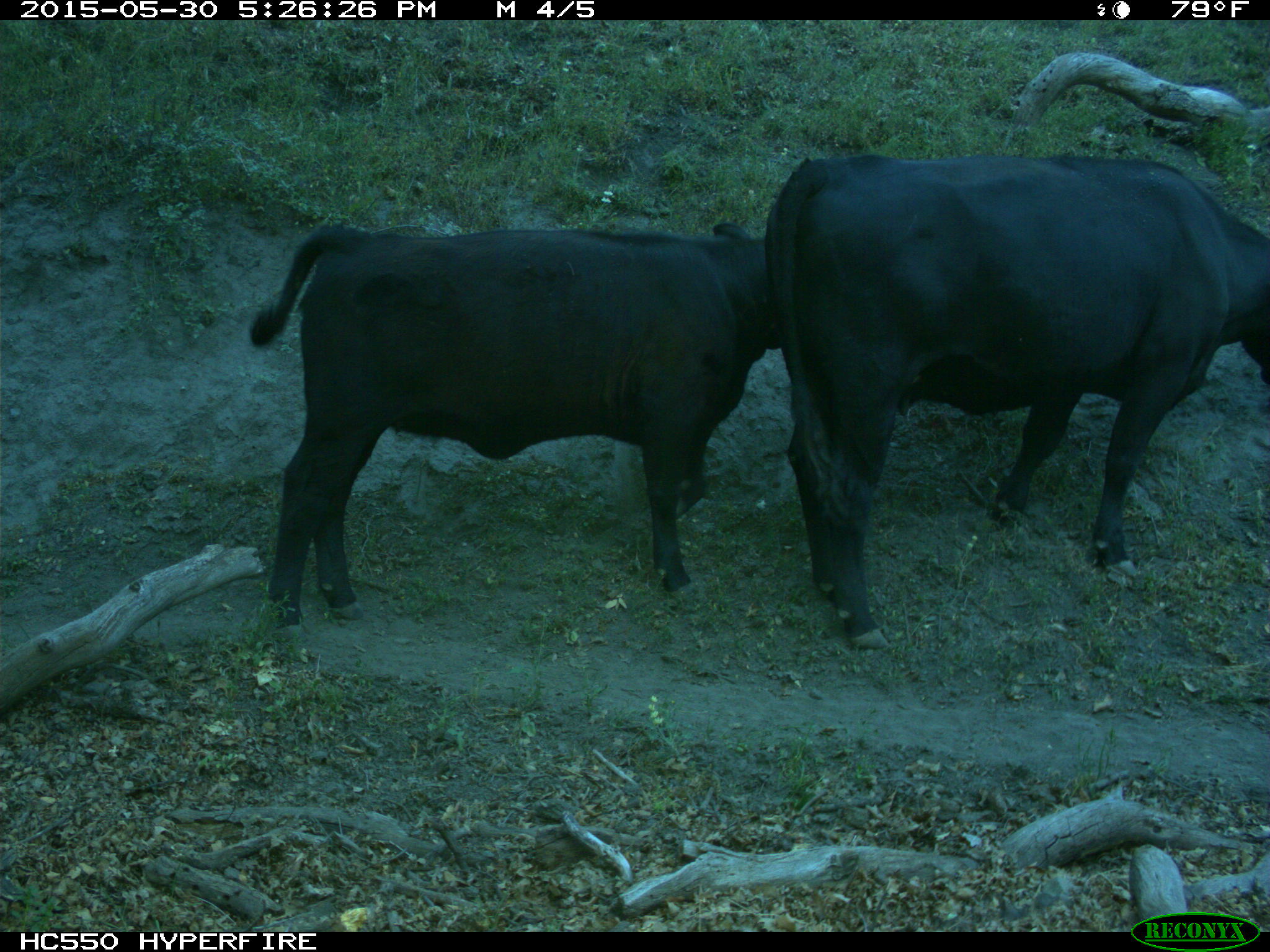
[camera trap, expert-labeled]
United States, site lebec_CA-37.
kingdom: Animalia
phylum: Chordata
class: Mammalia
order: Artiodactyla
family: Bovidae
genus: Bos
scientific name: Bos taurus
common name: domestic cow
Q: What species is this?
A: Bos taurus (domestic cow).